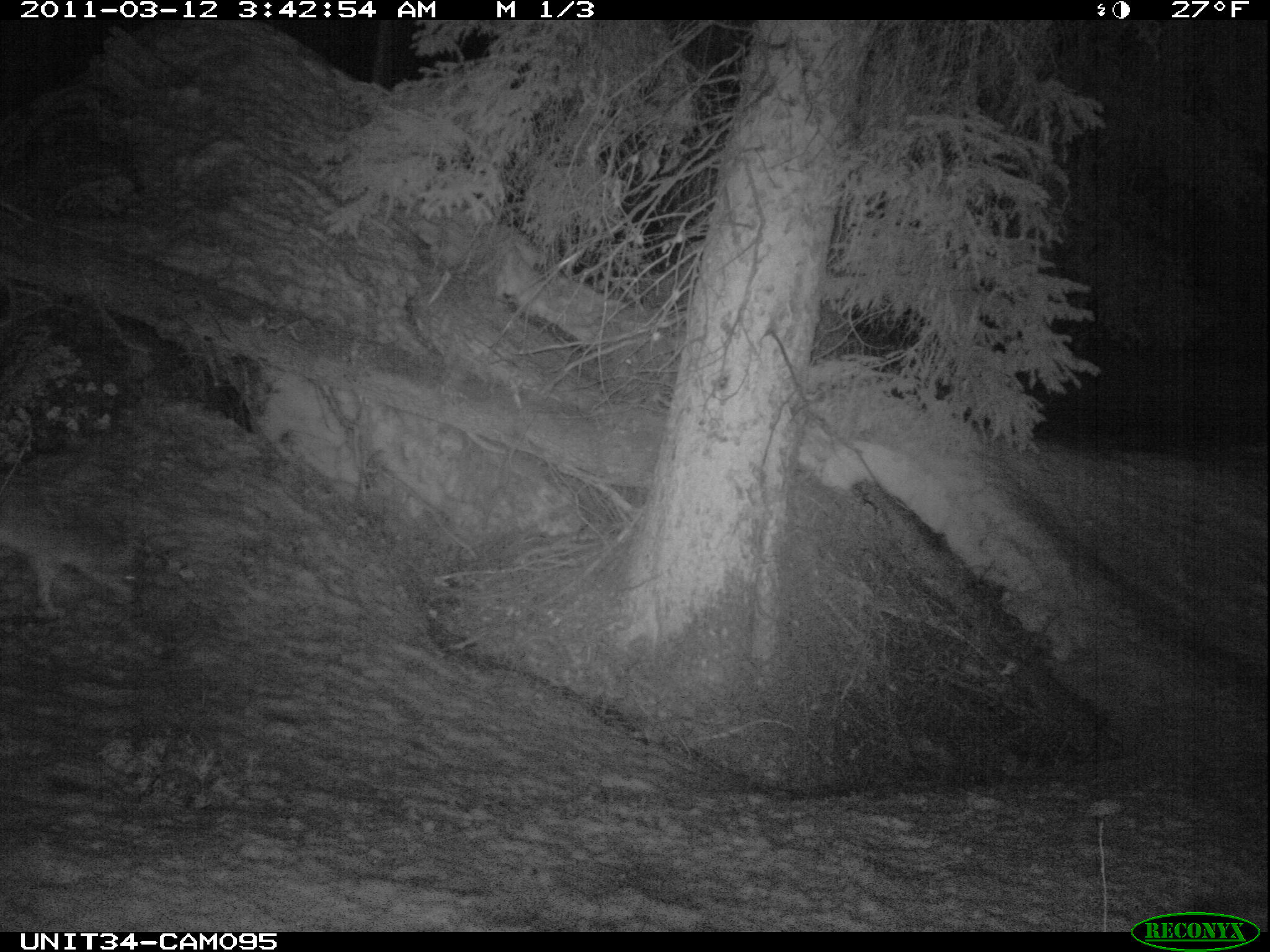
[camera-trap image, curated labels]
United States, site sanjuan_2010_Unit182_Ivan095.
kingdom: Animalia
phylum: Chordata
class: Mammalia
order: Carnivora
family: Canidae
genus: Canis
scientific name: Canis latrans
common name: coyote